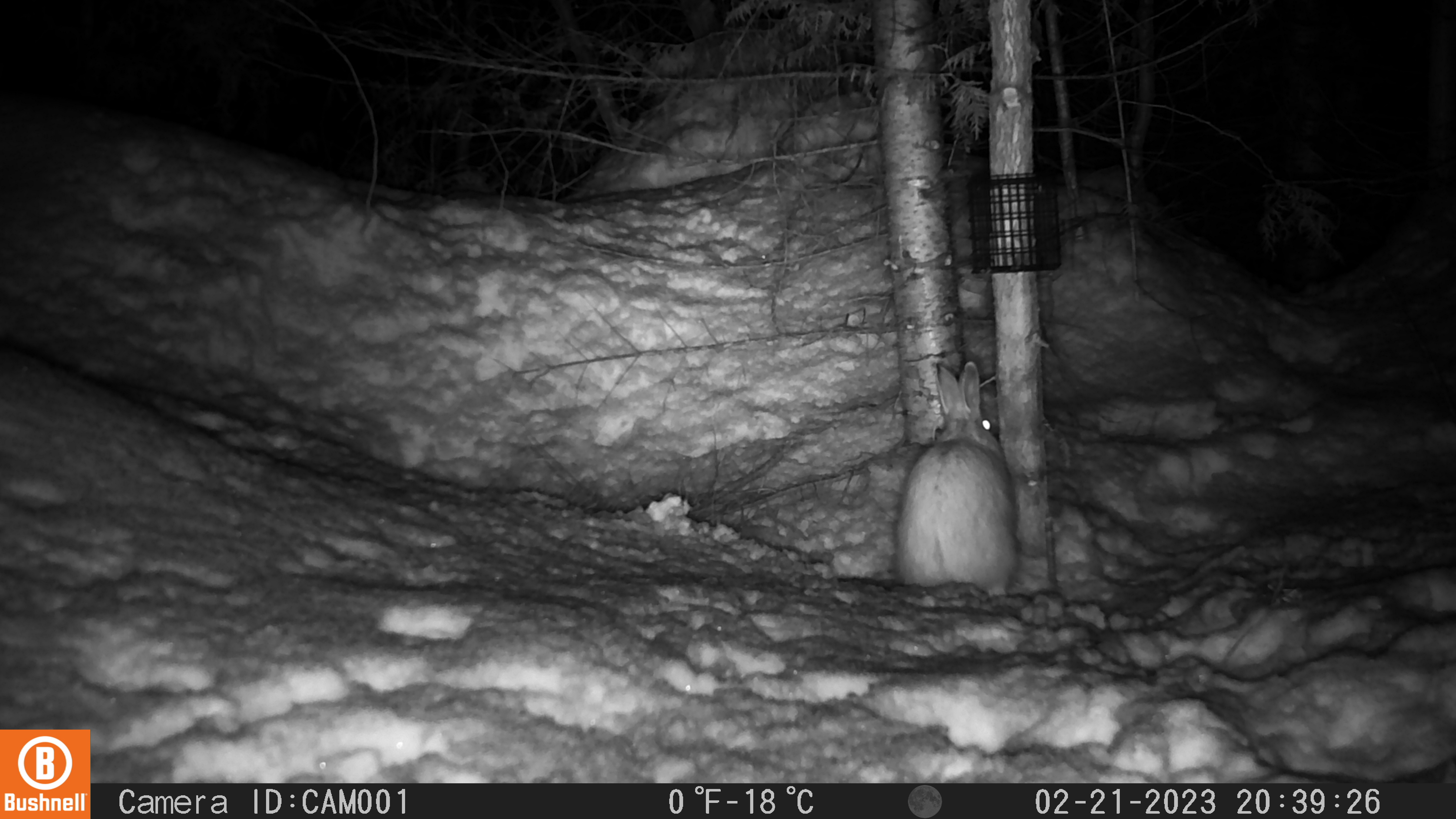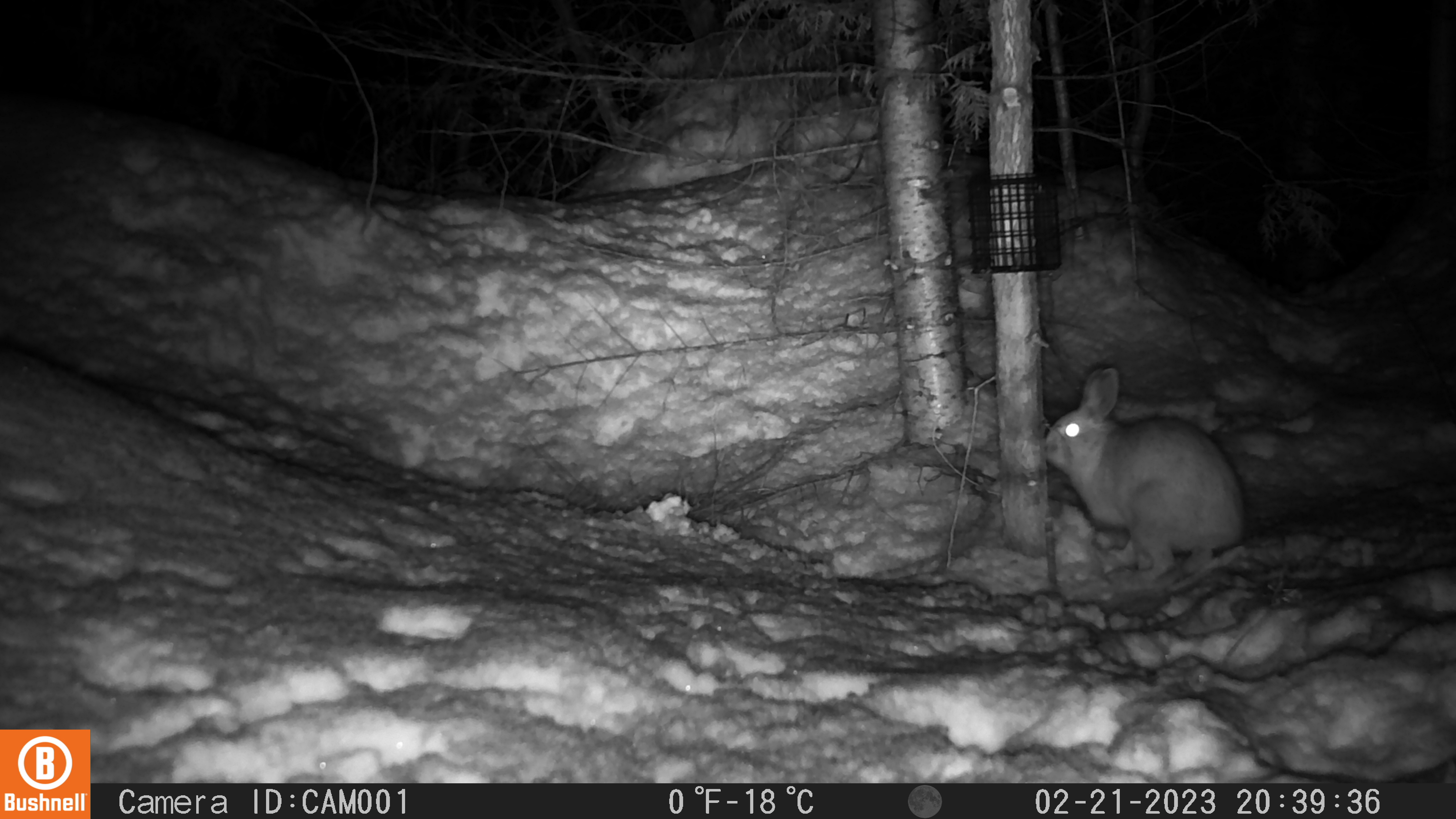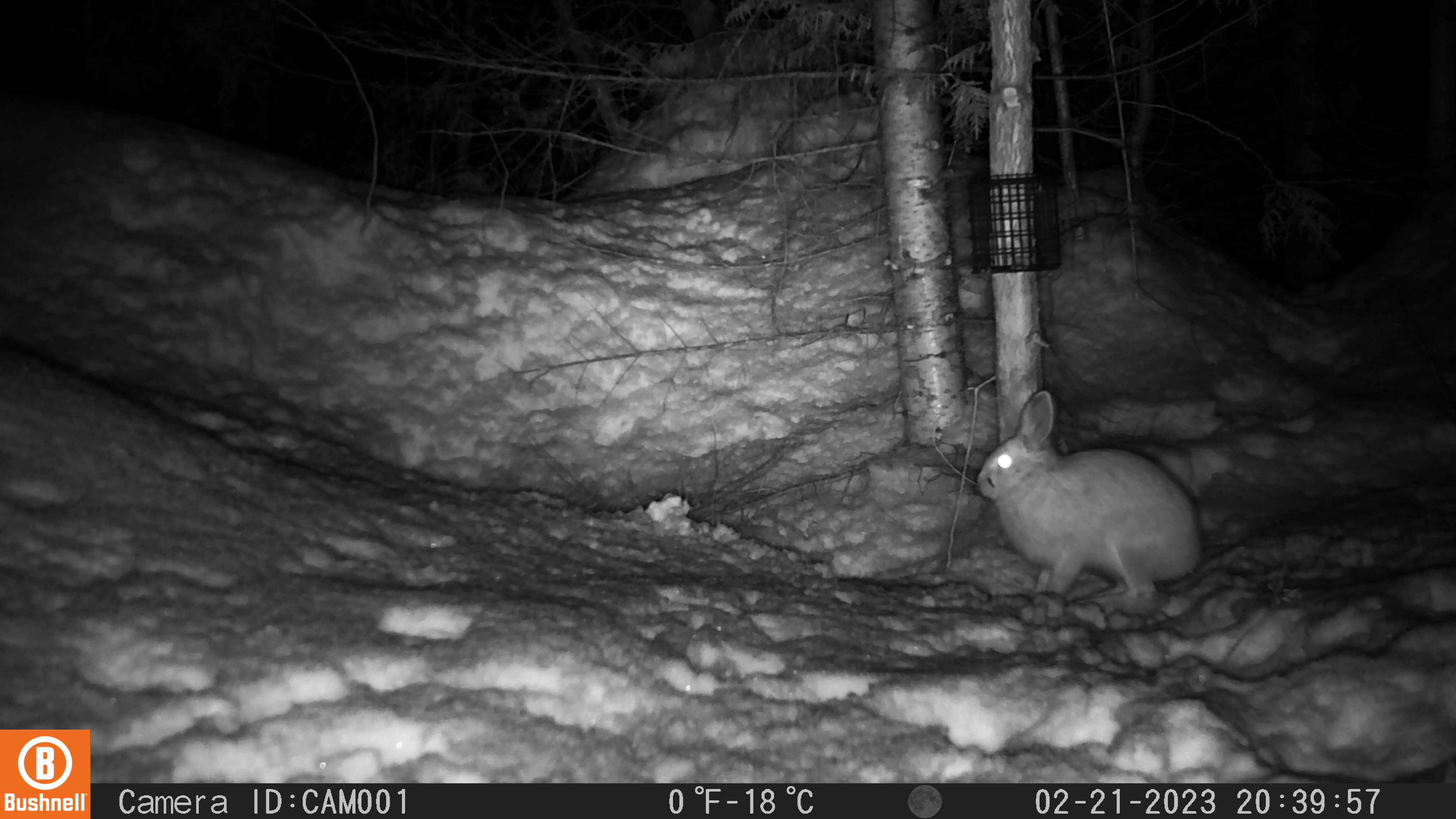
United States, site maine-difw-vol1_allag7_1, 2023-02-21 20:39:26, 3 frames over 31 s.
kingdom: Animalia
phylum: Chordata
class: Mammalia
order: Lagomorpha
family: Leporidae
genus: Lepus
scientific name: Lepus americanus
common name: snowshoe hare